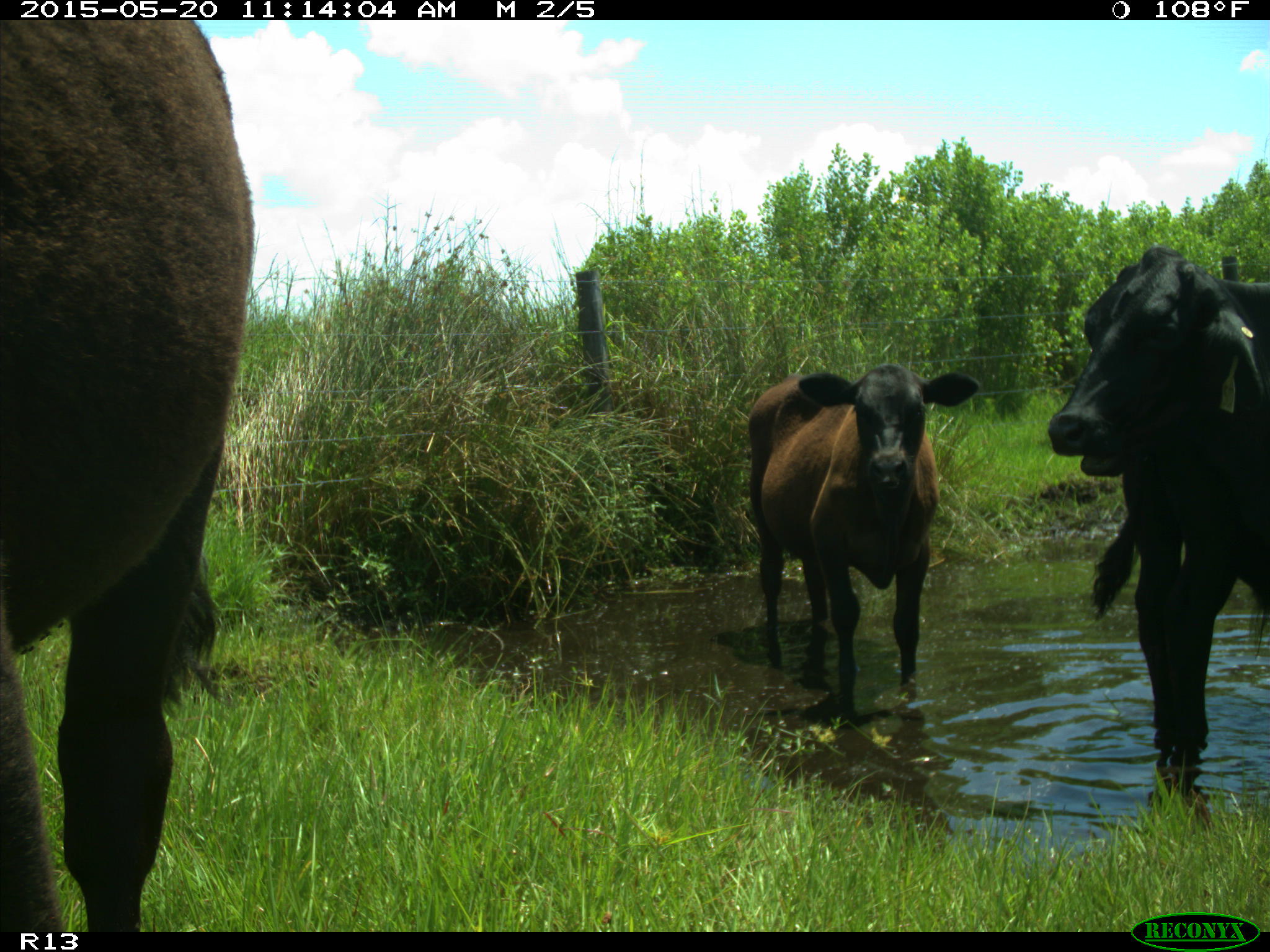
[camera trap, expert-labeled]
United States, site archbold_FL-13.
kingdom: Animalia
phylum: Chordata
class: Mammalia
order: Artiodactyla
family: Bovidae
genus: Bos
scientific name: Bos taurus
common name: domestic cow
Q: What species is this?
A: Bos taurus (domestic cow).